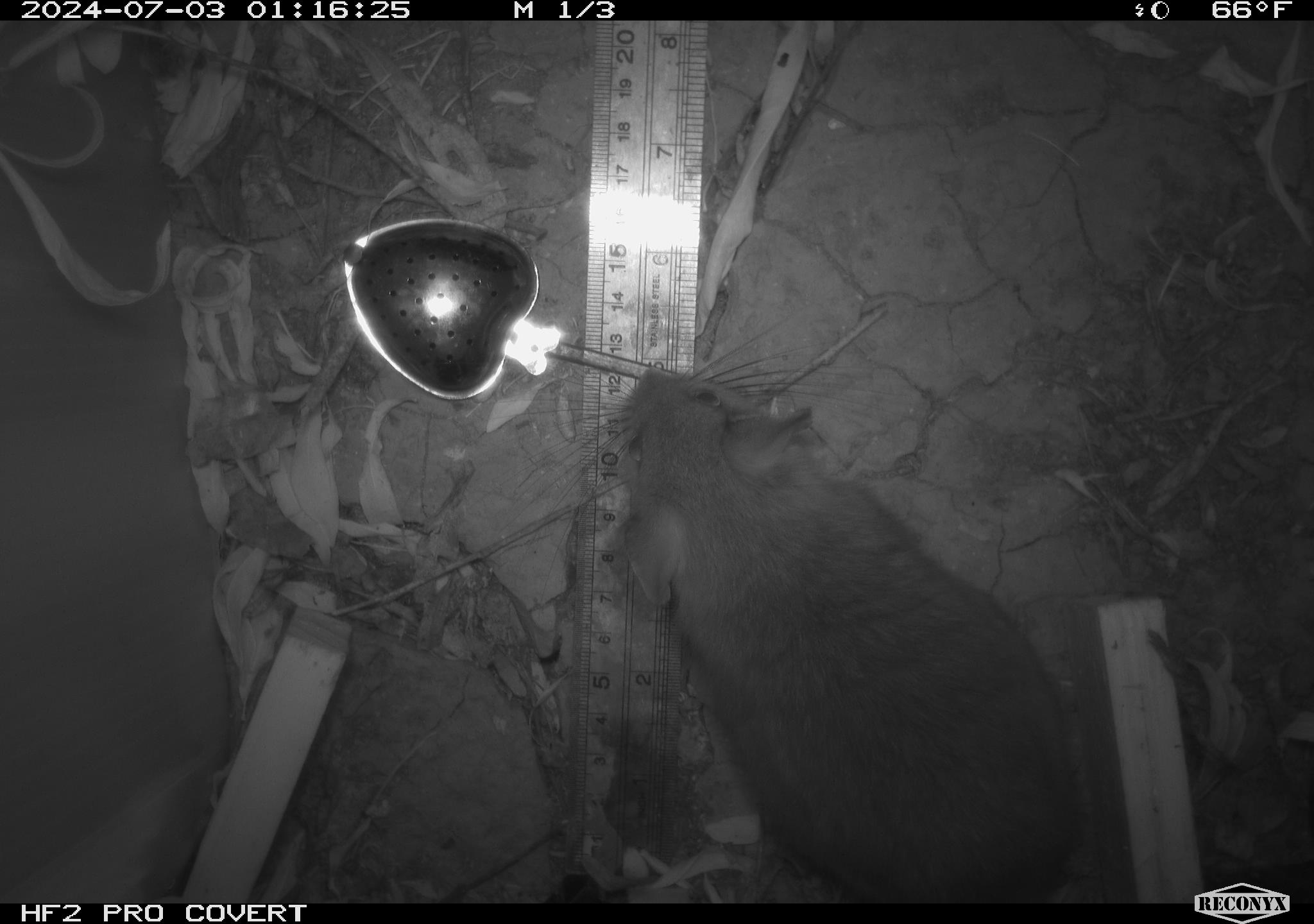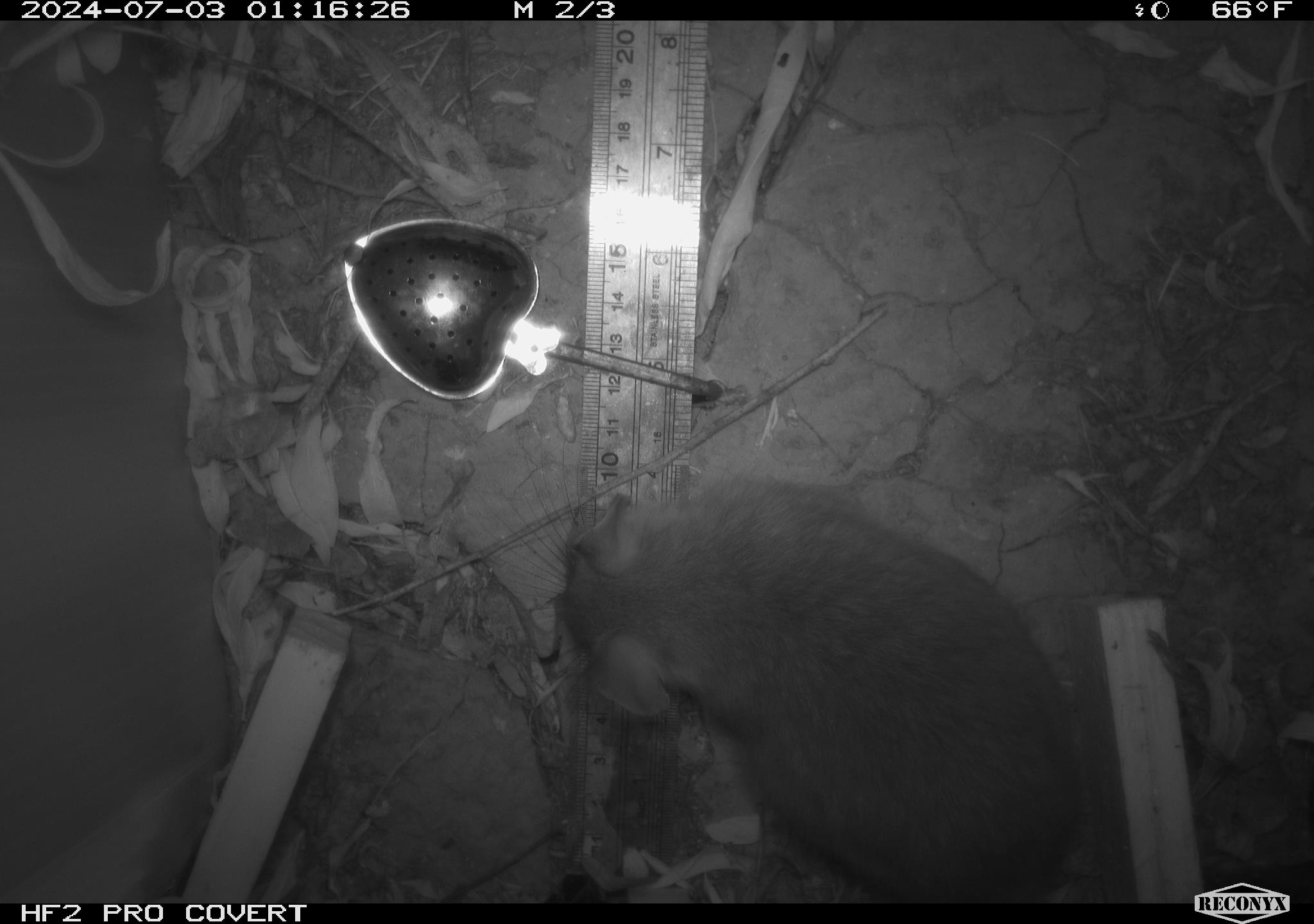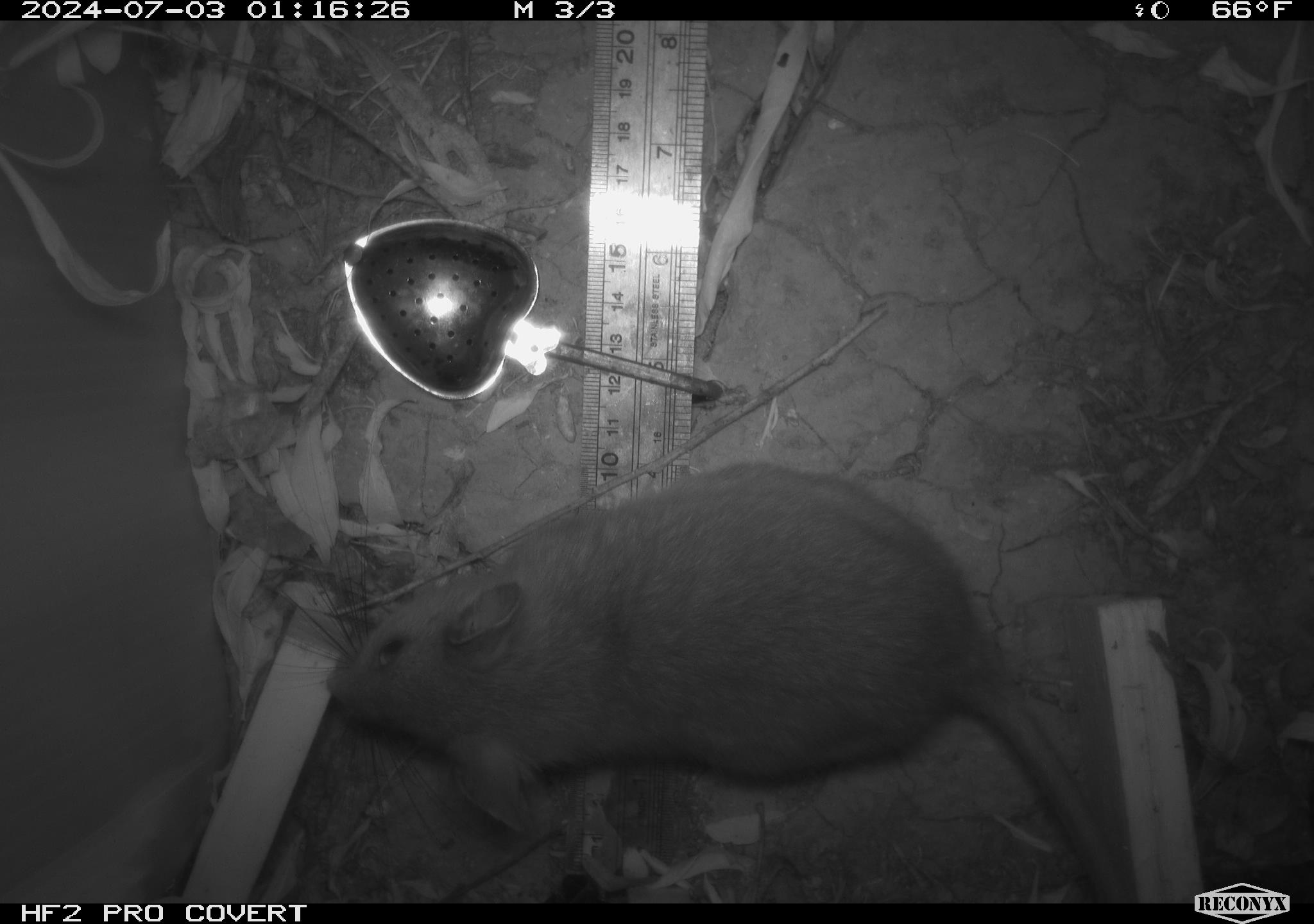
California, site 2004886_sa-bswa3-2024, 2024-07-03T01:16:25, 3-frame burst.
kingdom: Animalia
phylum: Chordata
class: Mammalia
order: Rodentia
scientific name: Rodentia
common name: woodrat or rat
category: woodrat or rat species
Woodrat or rat species (woodrat or rat) (Rodentia).